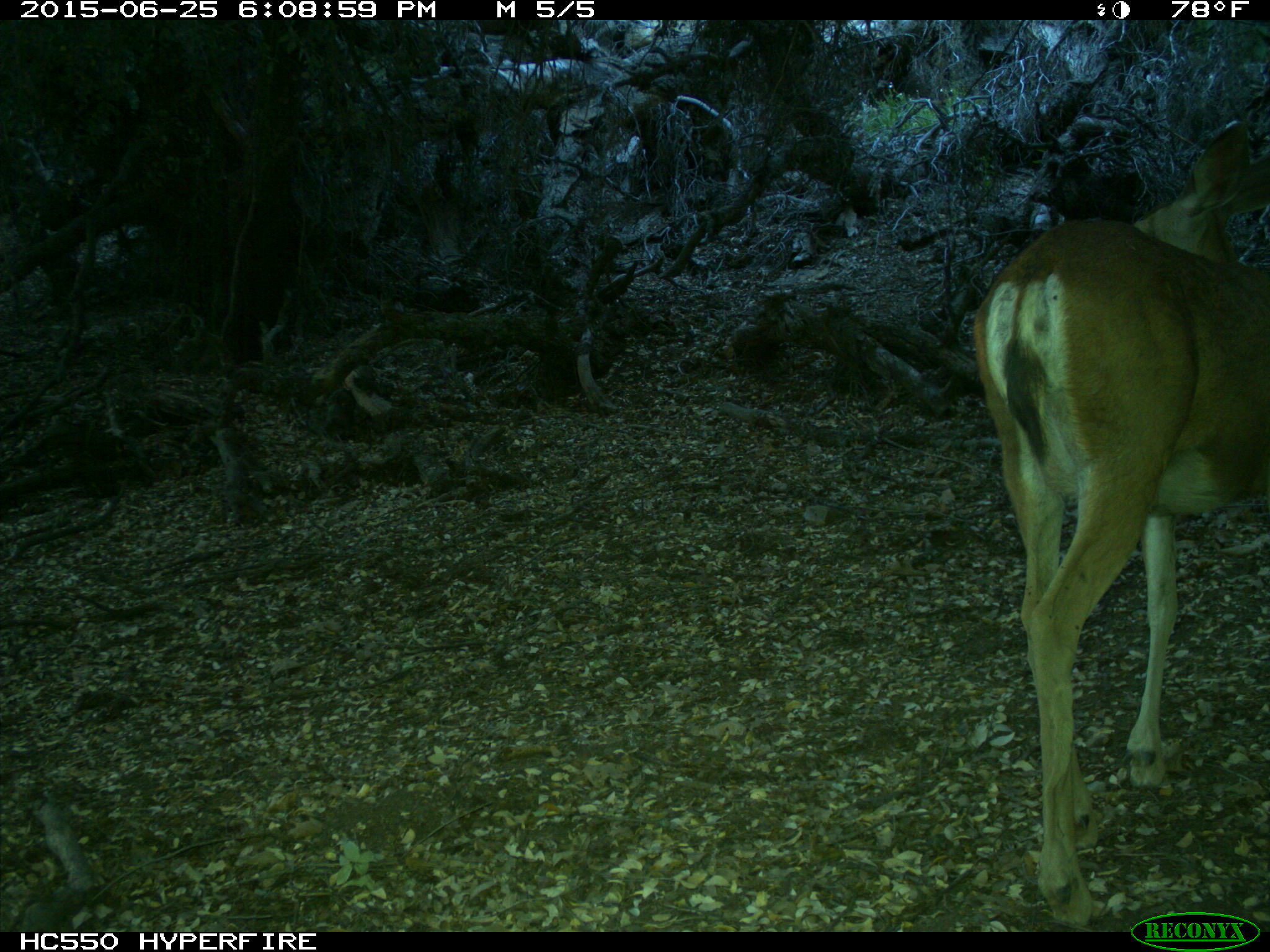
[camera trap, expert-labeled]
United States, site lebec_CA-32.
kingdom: Animalia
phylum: Chordata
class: Mammalia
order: Artiodactyla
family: Cervidae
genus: Odocoileus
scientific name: Odocoileus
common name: deer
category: unidentified deer